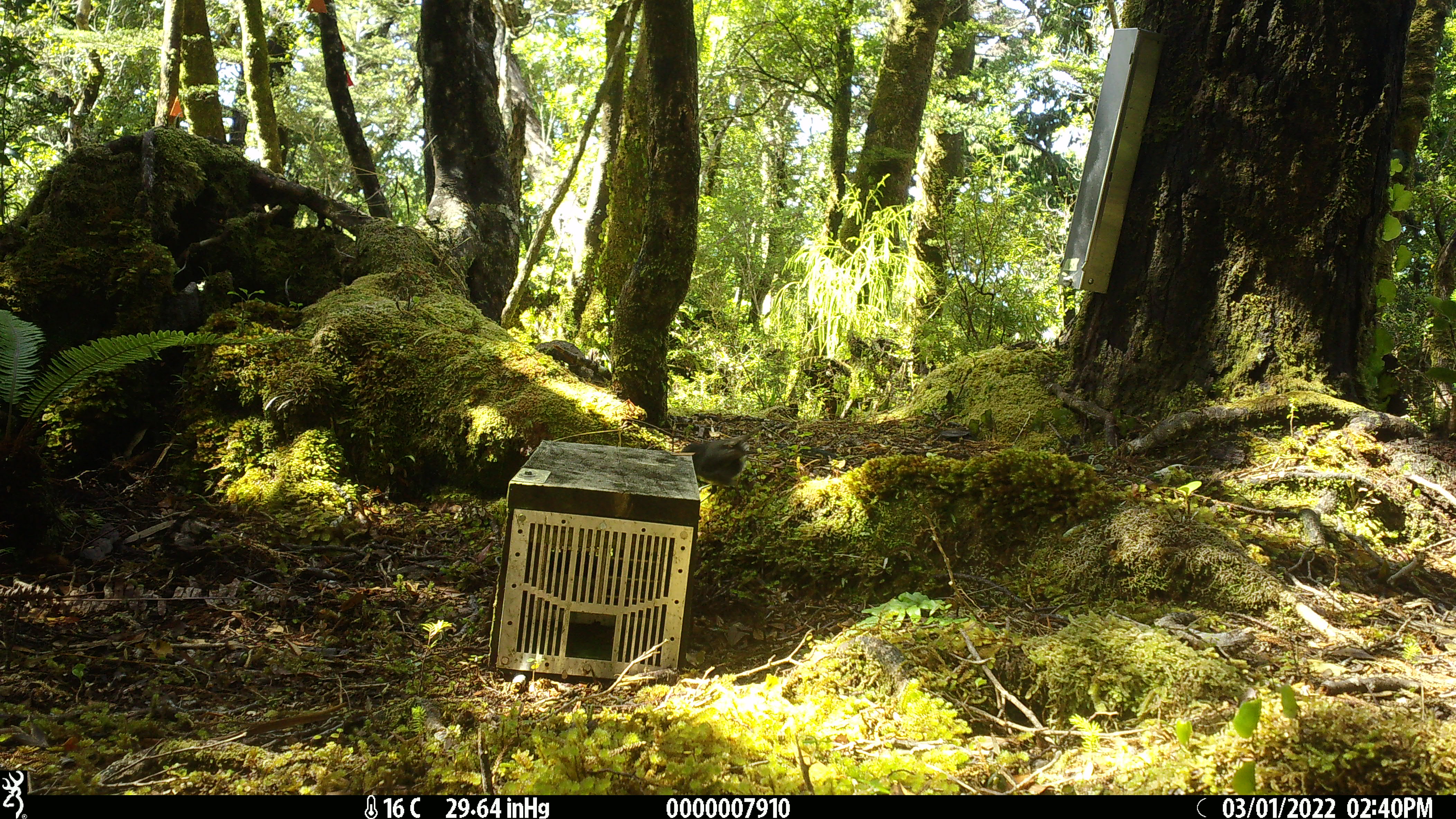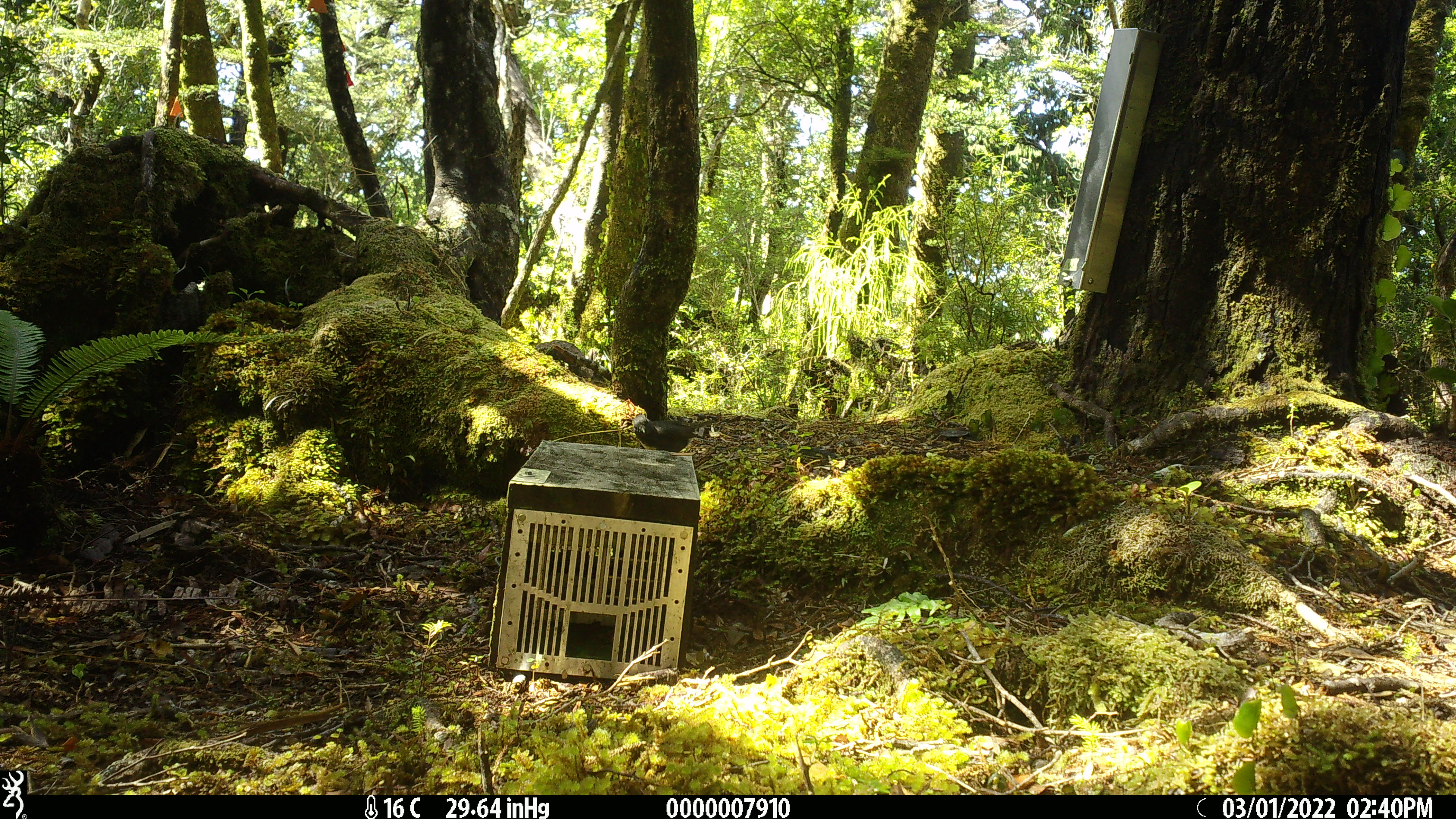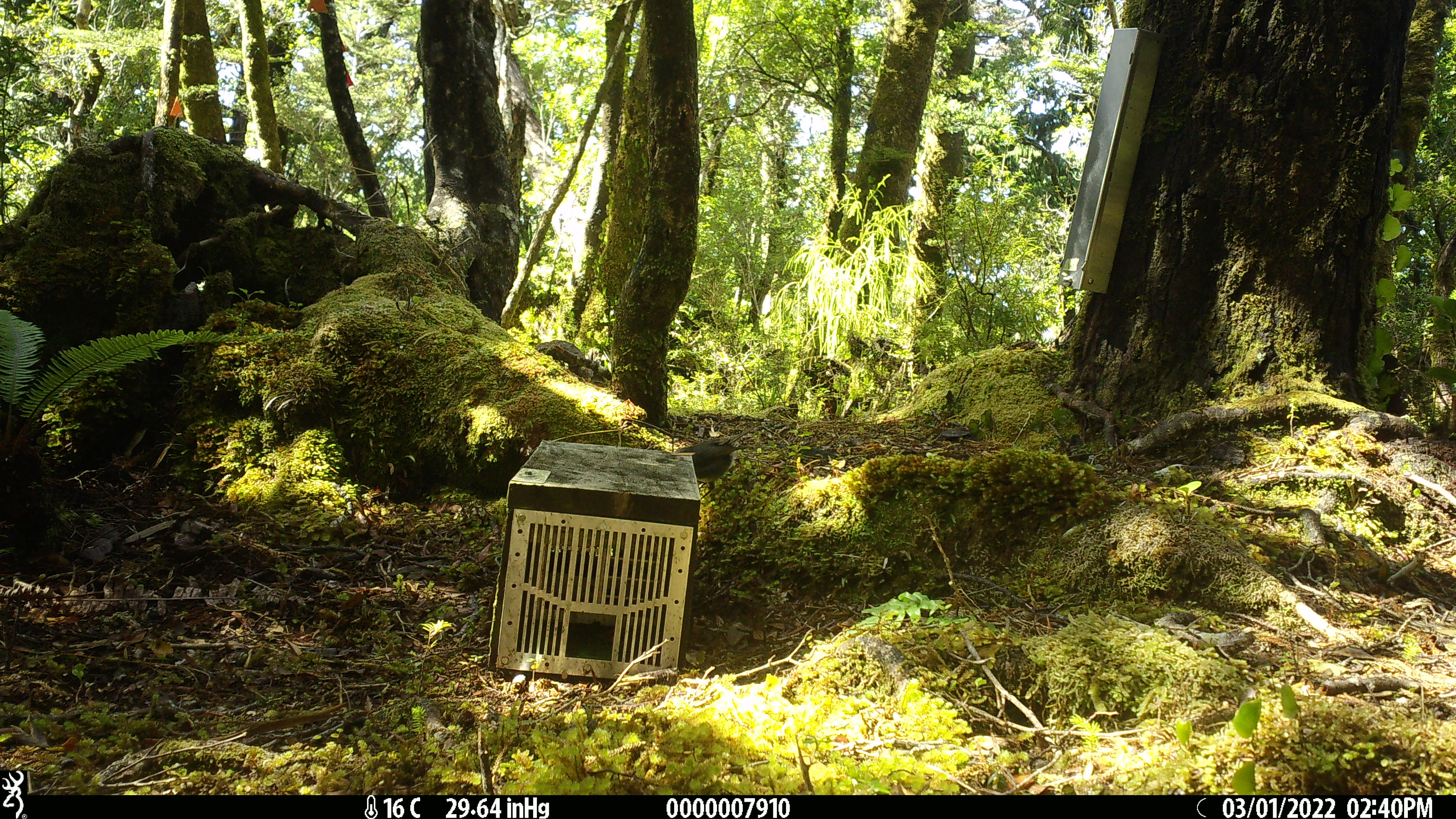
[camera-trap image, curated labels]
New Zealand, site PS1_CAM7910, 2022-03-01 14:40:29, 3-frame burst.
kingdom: Animalia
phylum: Chordata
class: Aves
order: Passeriformes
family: Petroicidae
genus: Petroica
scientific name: Petroica australis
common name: new zealand robin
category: robin